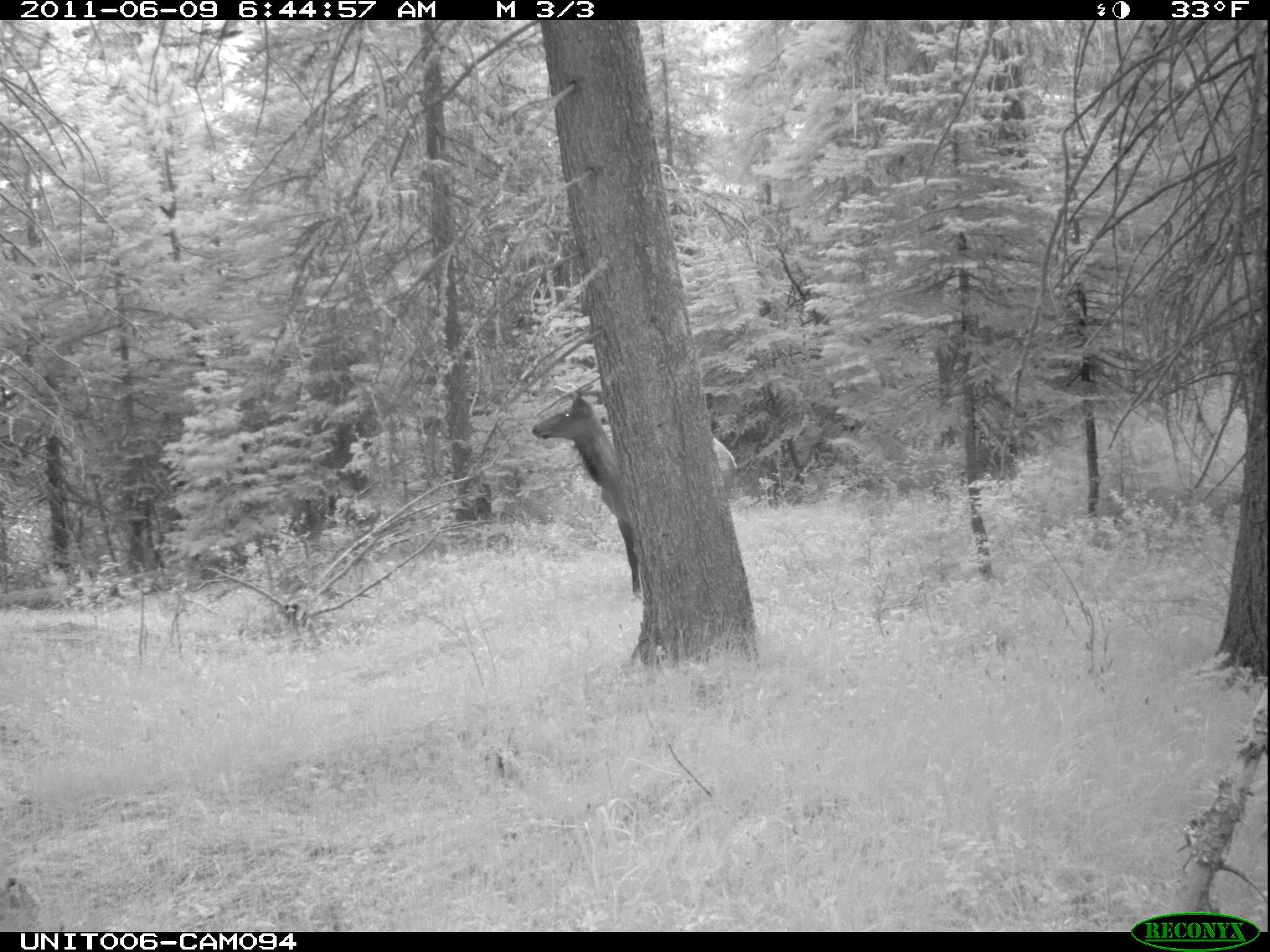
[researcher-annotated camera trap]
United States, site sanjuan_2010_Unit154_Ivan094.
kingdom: Animalia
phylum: Chordata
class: Mammalia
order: Artiodactyla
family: Cervidae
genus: Cervus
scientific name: Cervus elaphus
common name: red deer